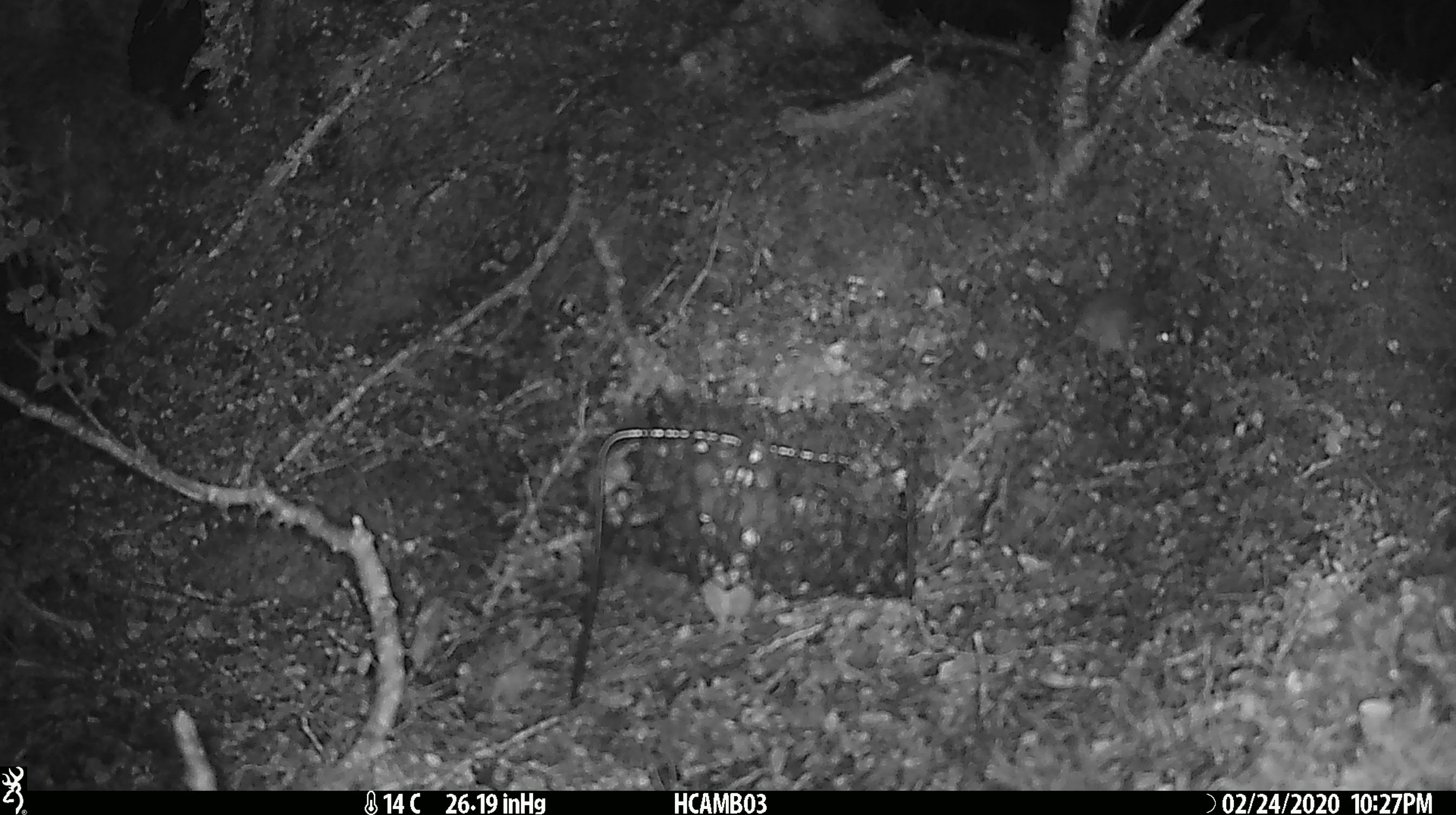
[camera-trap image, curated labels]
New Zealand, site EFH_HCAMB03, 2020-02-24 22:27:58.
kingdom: Animalia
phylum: Chordata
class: Mammalia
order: Rodentia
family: Muridae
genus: Mus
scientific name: Mus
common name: mouse